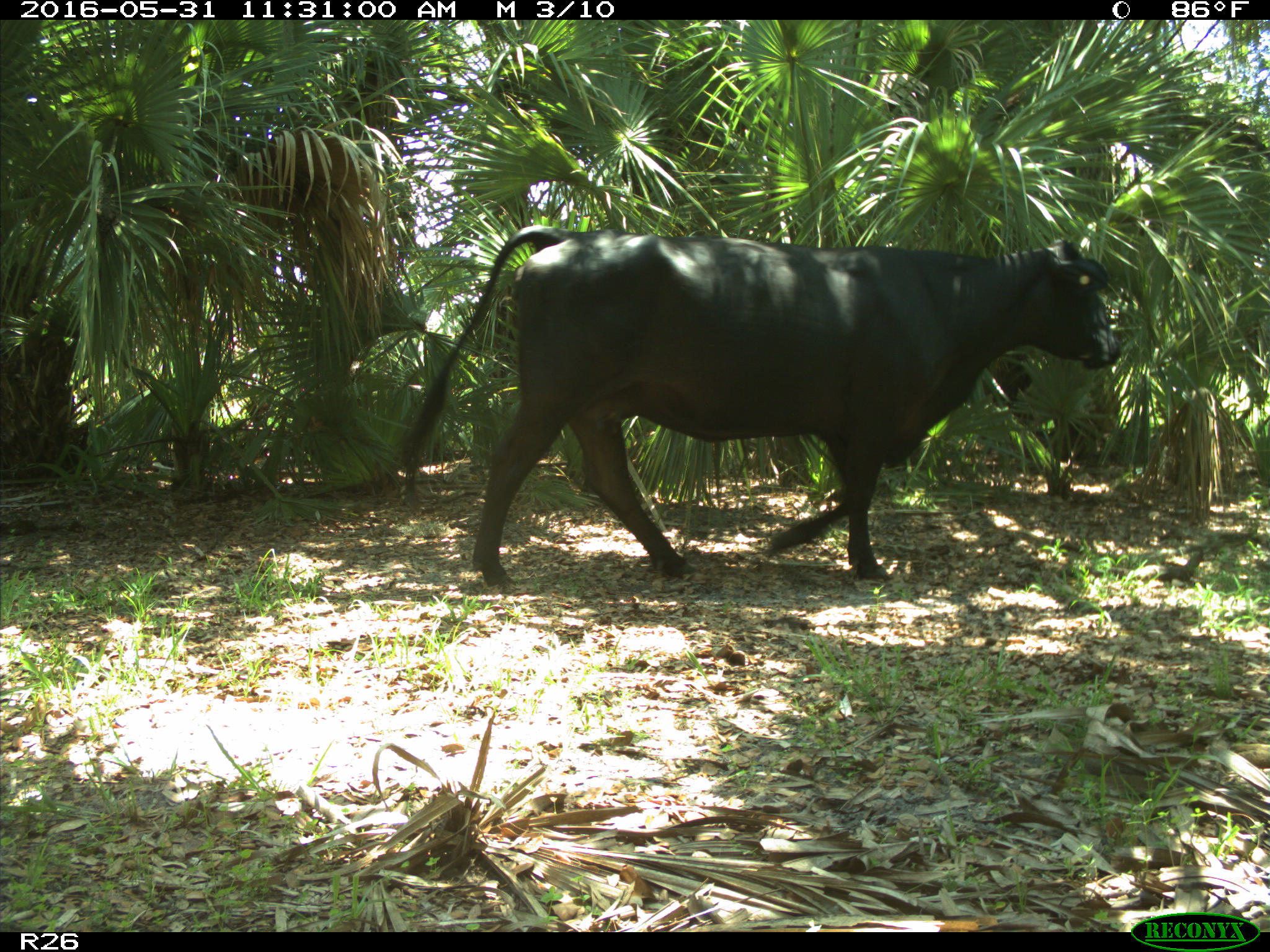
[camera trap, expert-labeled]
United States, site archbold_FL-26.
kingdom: Animalia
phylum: Chordata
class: Mammalia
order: Artiodactyla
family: Bovidae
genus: Bos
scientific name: Bos taurus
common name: domestic cow